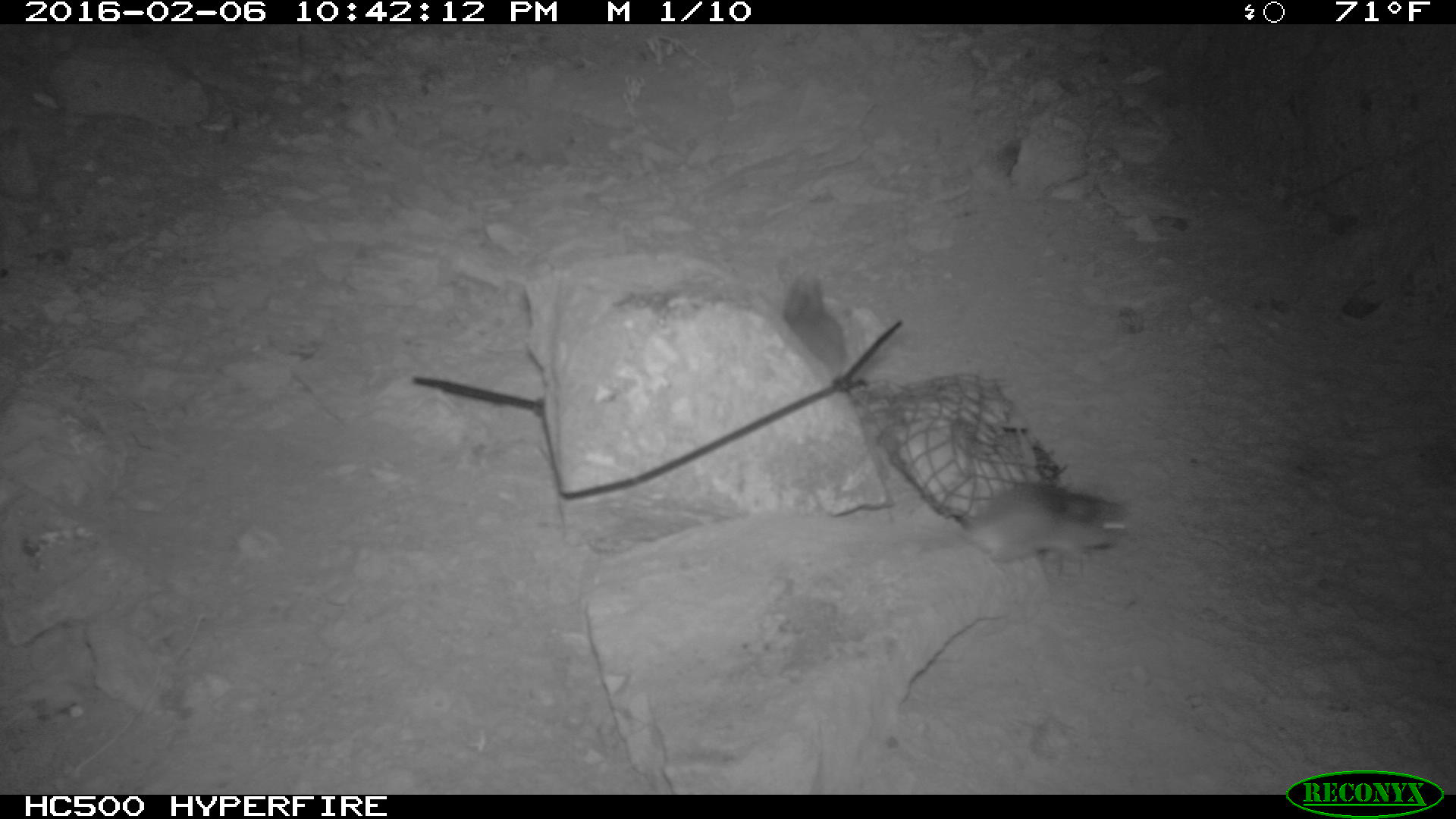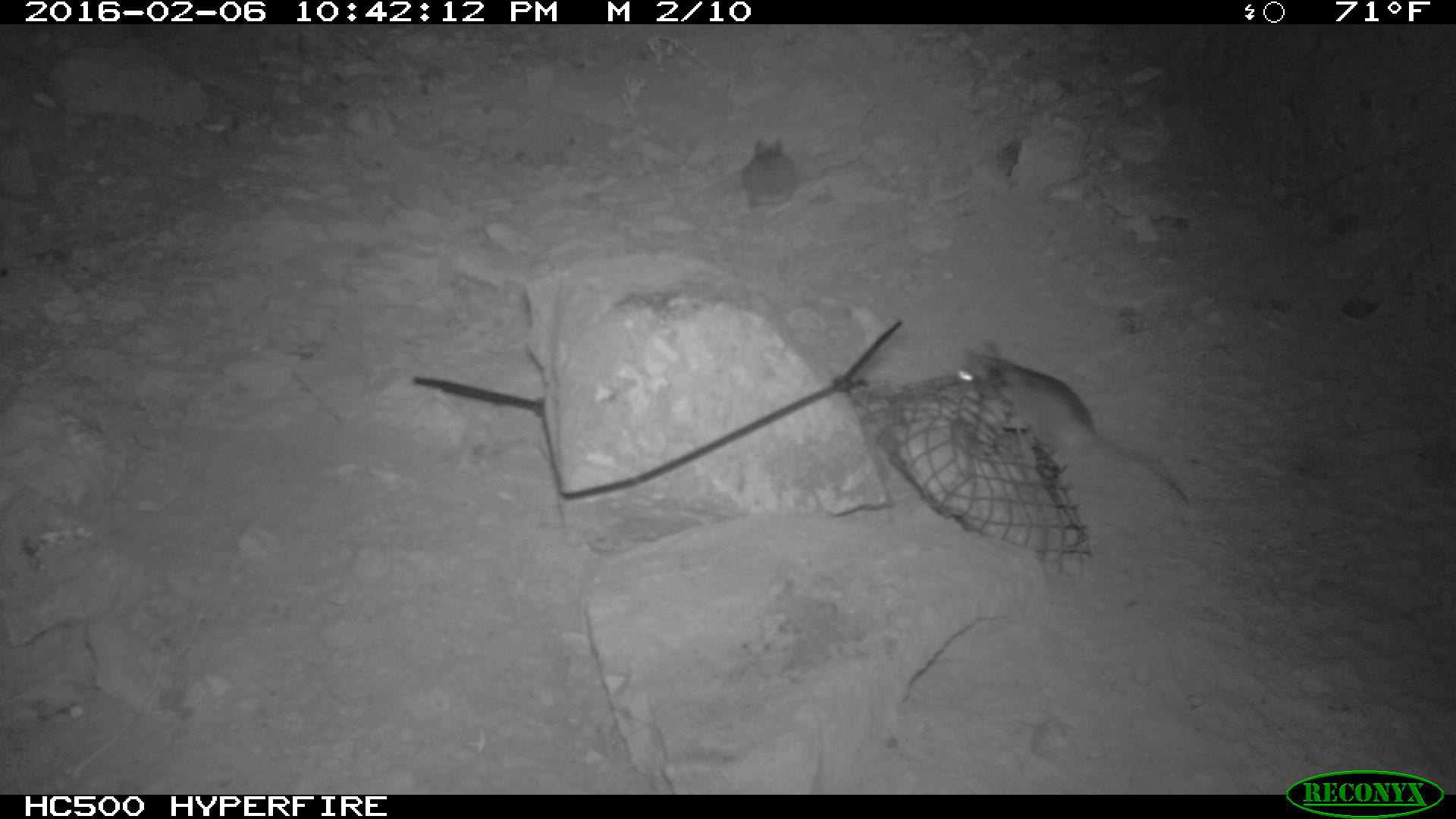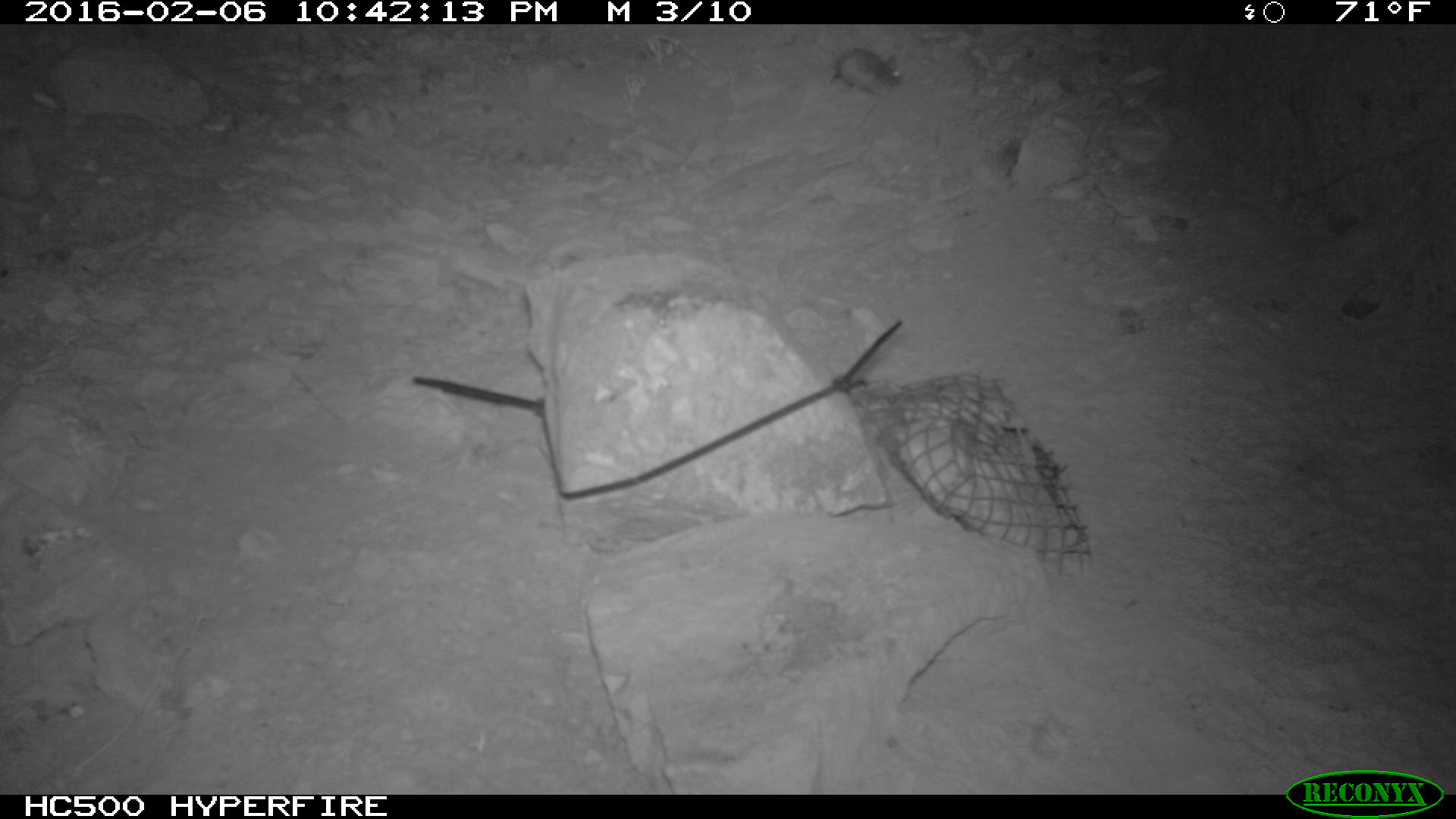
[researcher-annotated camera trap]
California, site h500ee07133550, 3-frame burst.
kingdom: Animalia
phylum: Chordata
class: Mammalia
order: Rodentia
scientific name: Rodentia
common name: rodent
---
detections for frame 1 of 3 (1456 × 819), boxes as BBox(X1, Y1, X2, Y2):
rodent: BBox(968, 482, 1131, 565); BBox(777, 265, 849, 375)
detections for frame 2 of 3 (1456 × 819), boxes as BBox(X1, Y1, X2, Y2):
rodent: BBox(956, 344, 1188, 502); BBox(742, 137, 799, 211)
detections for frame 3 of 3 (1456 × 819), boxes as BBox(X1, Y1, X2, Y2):
rodent: BBox(833, 52, 910, 96)